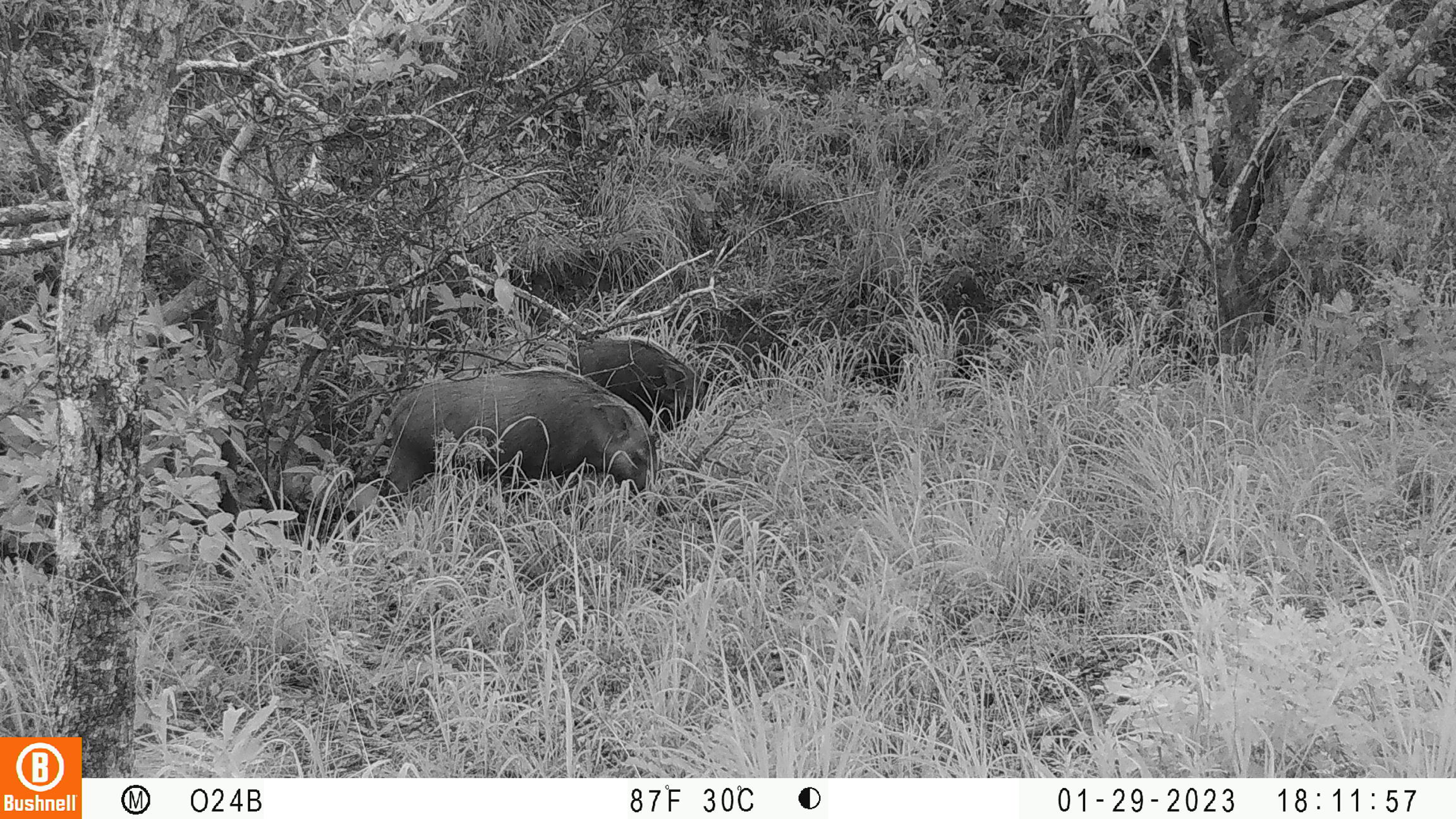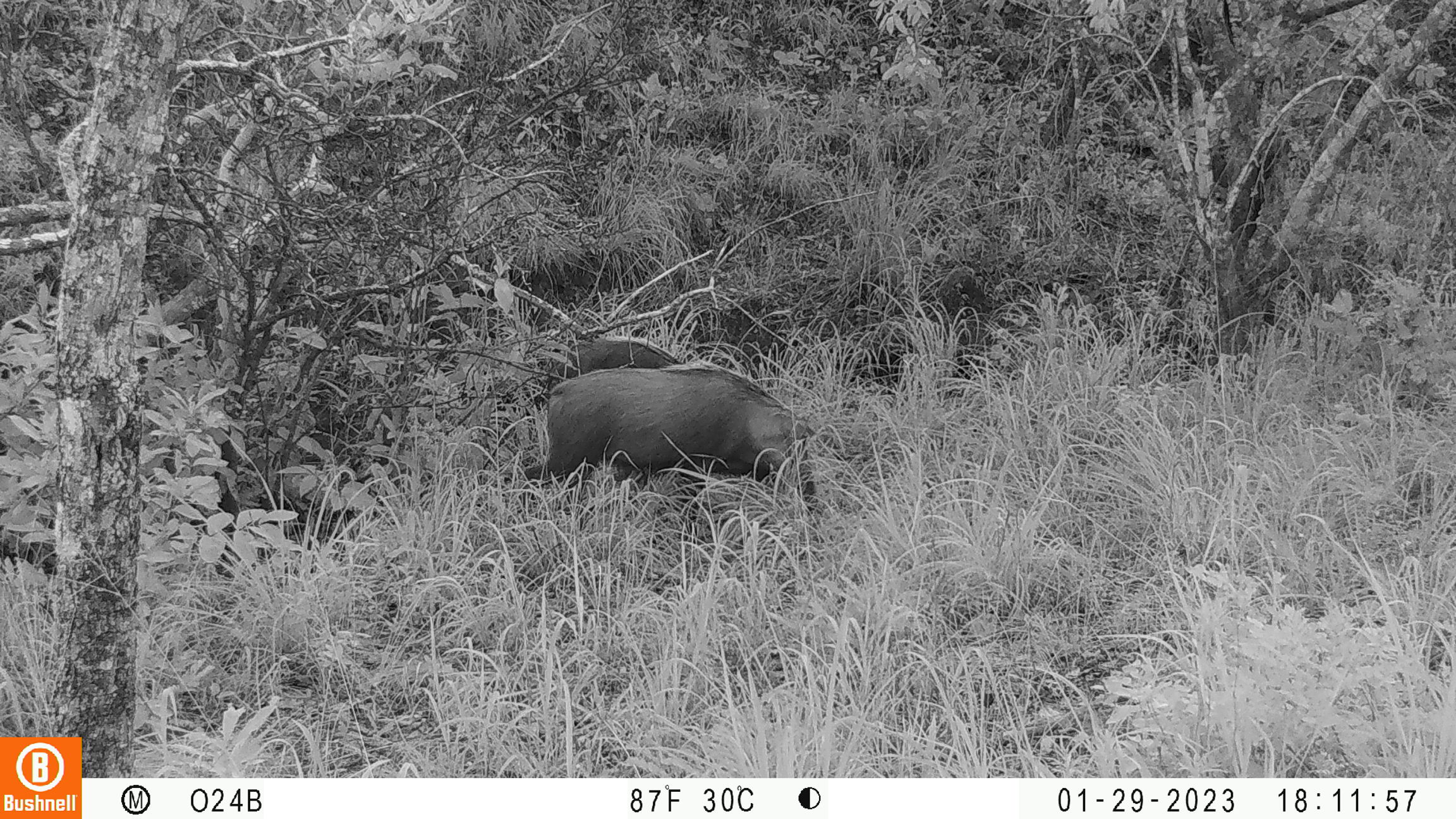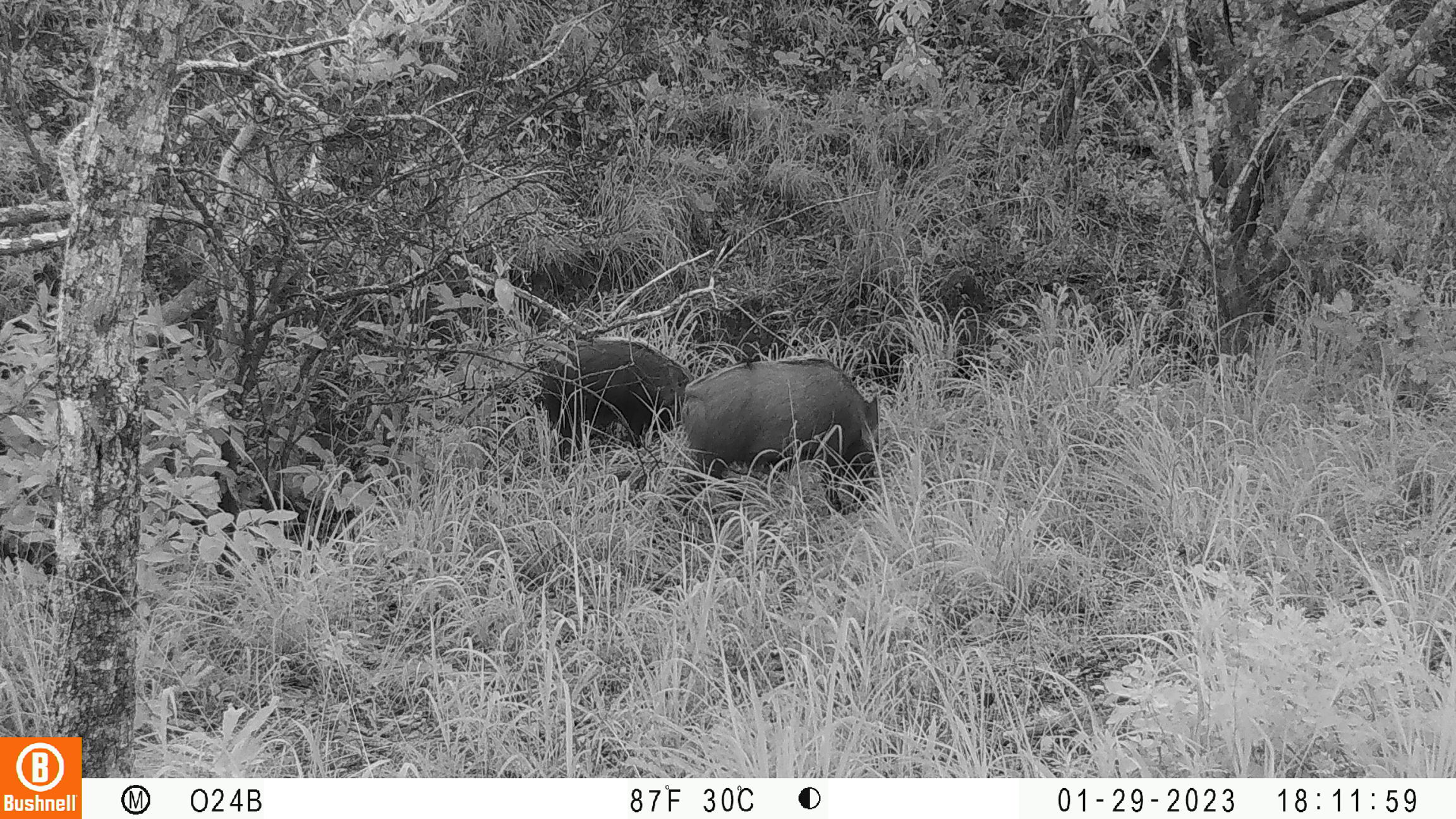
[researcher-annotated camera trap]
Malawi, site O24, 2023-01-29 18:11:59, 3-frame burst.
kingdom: Animalia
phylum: Chordata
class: Mammalia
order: Artiodactyla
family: Suidae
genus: Potamochoerus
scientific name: Potamochoerus larvatus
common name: bushpig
Bushpig (Potamochoerus larvatus), count 2.